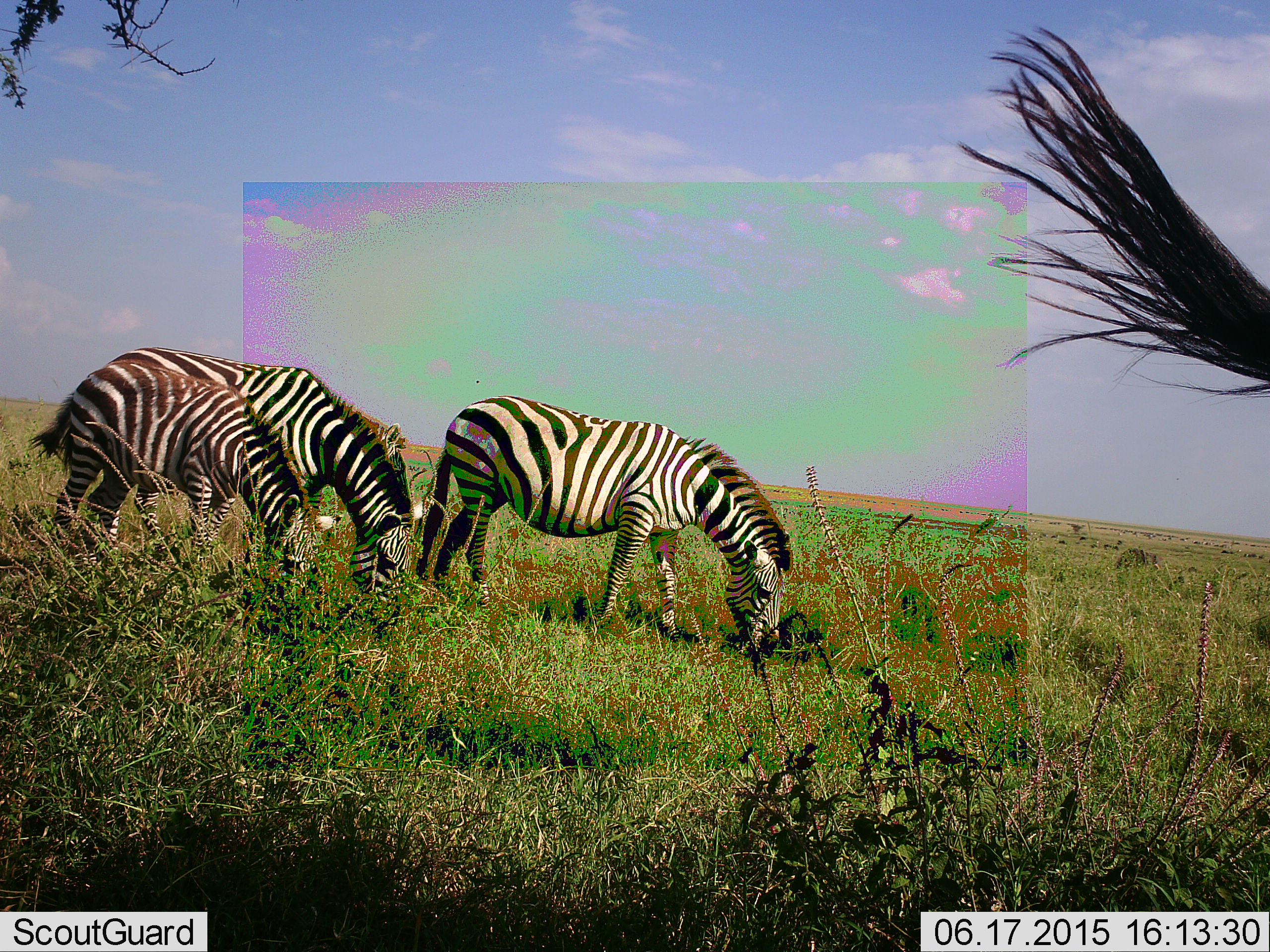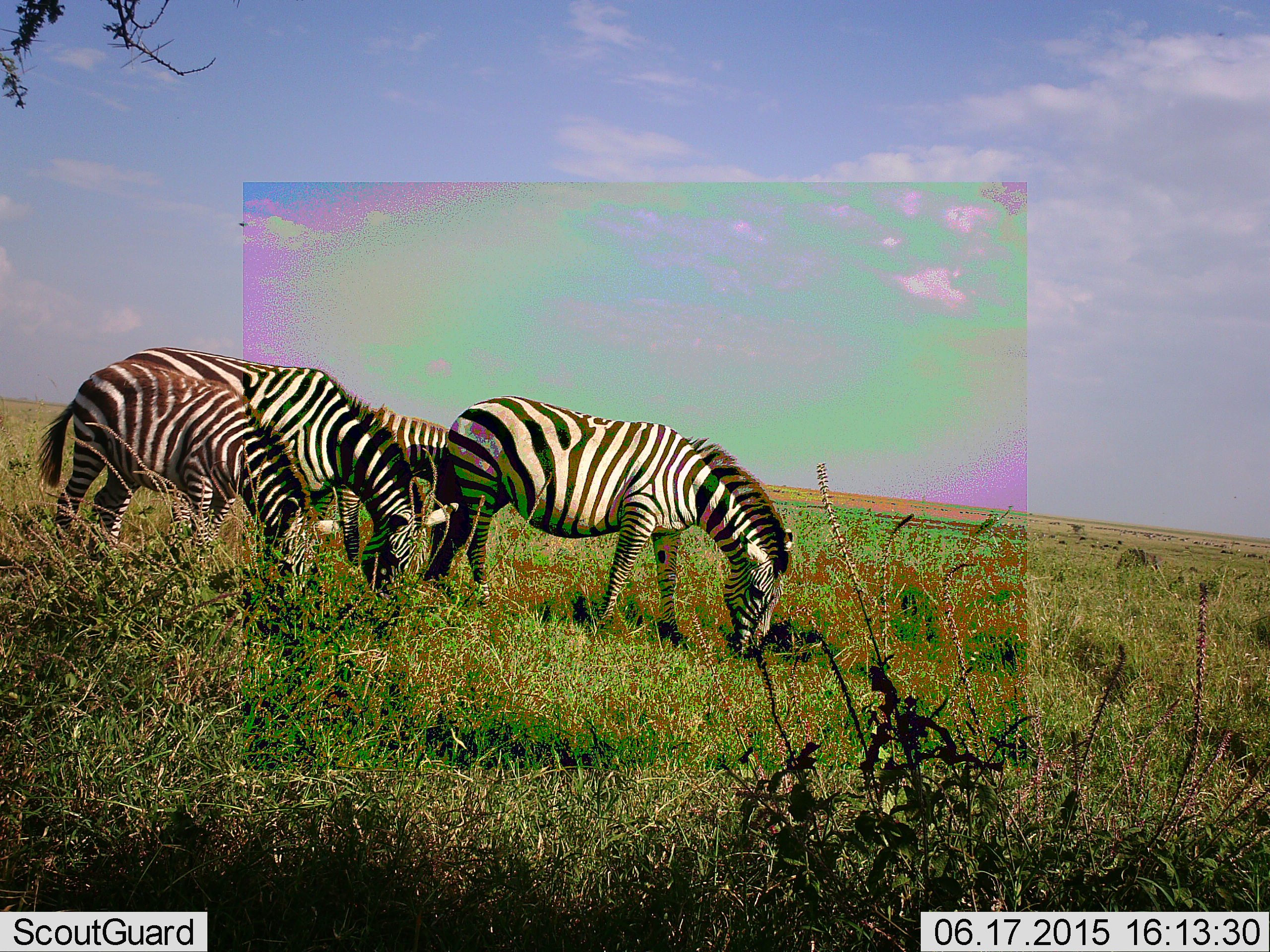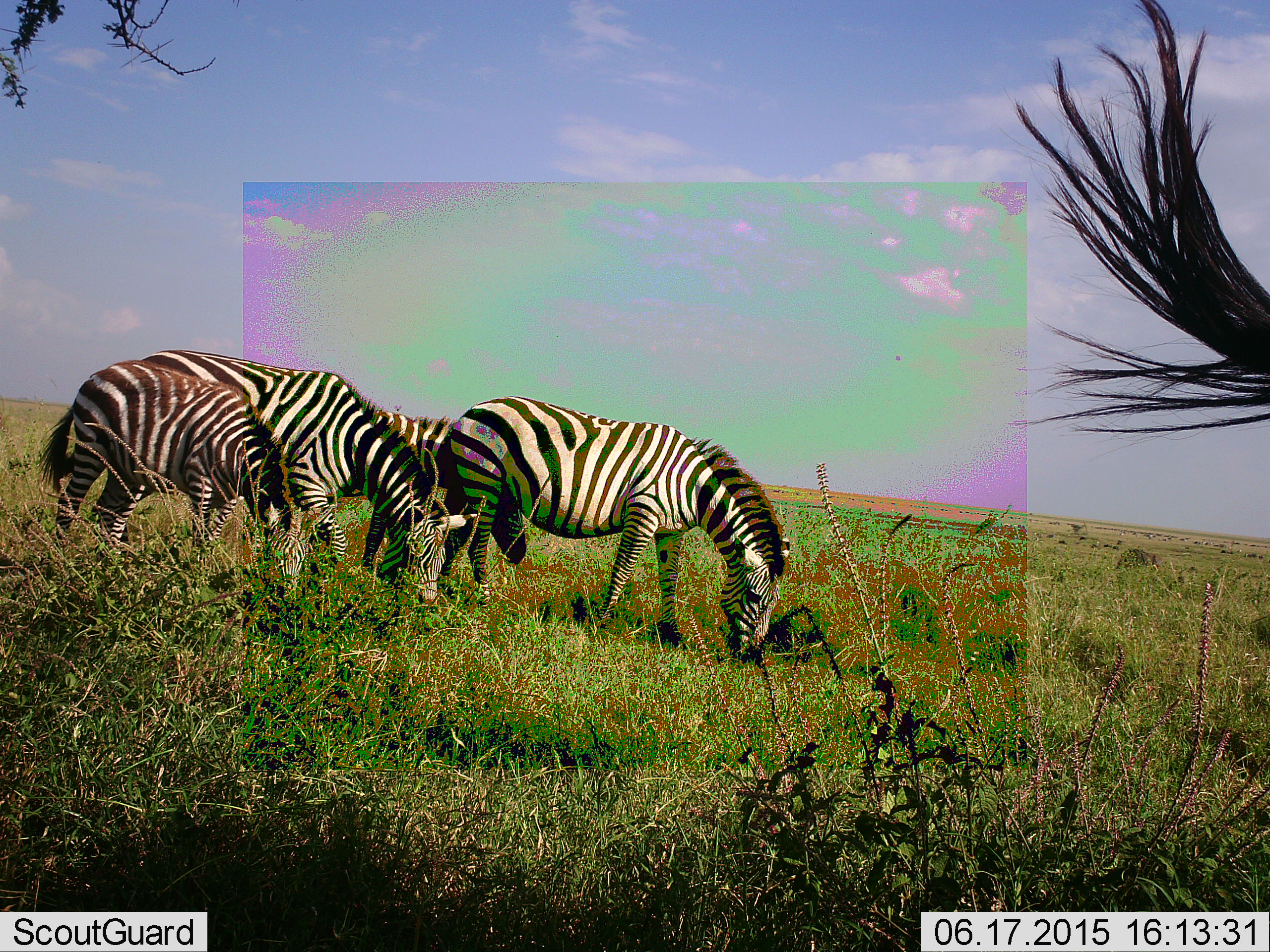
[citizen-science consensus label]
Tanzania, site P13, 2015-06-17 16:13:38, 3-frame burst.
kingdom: Animalia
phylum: Chordata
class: Mammalia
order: Perissodactyla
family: Equidae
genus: Equus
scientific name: Equus quagga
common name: plains zebra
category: zebra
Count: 4.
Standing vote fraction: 27%.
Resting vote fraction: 0%.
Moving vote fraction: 0%.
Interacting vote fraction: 0%.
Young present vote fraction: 9%.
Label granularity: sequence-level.